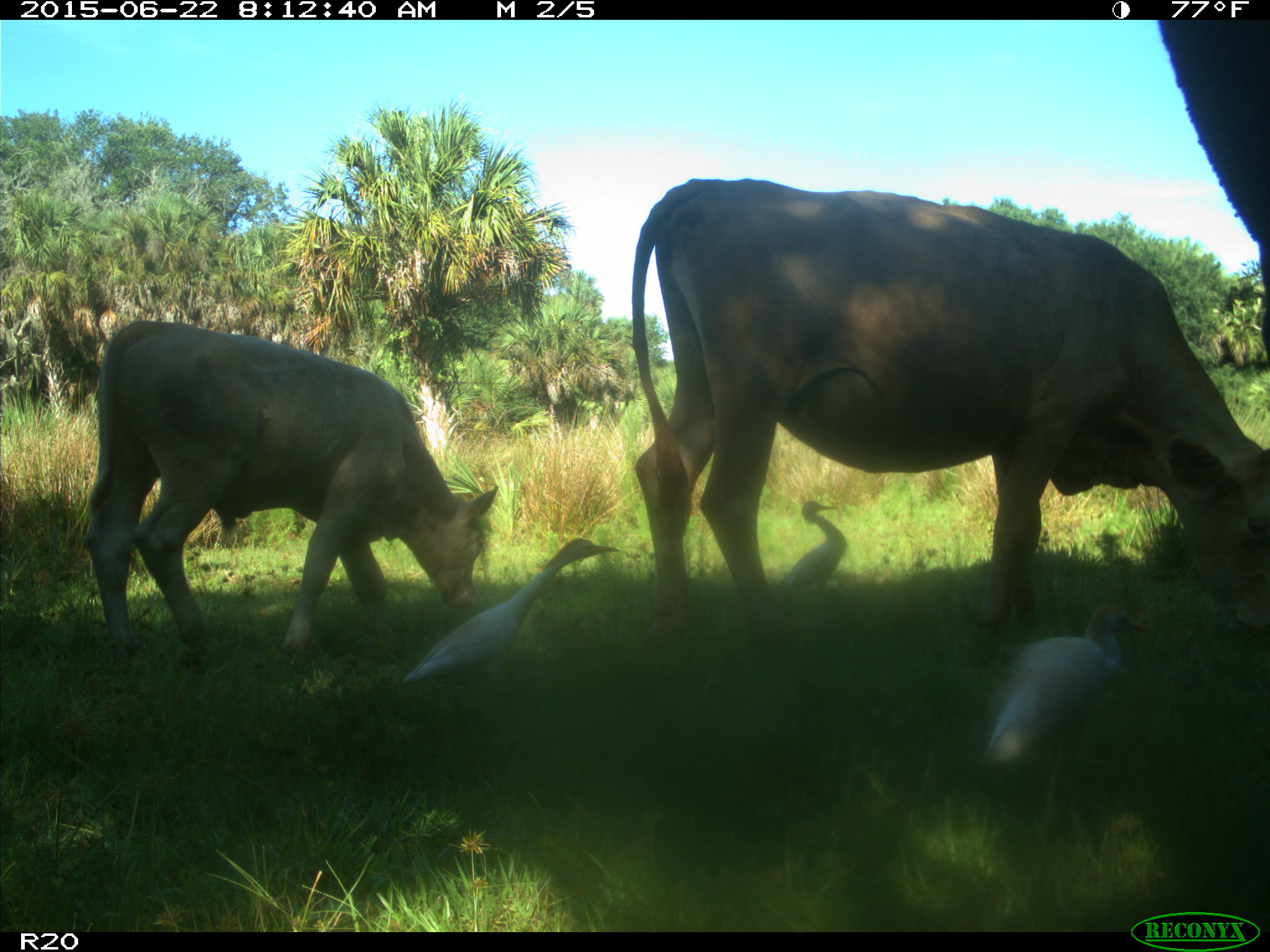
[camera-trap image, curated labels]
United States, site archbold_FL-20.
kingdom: Animalia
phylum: Chordata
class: Mammalia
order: Artiodactyla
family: Bovidae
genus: Bos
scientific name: Bos taurus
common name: domestic cow